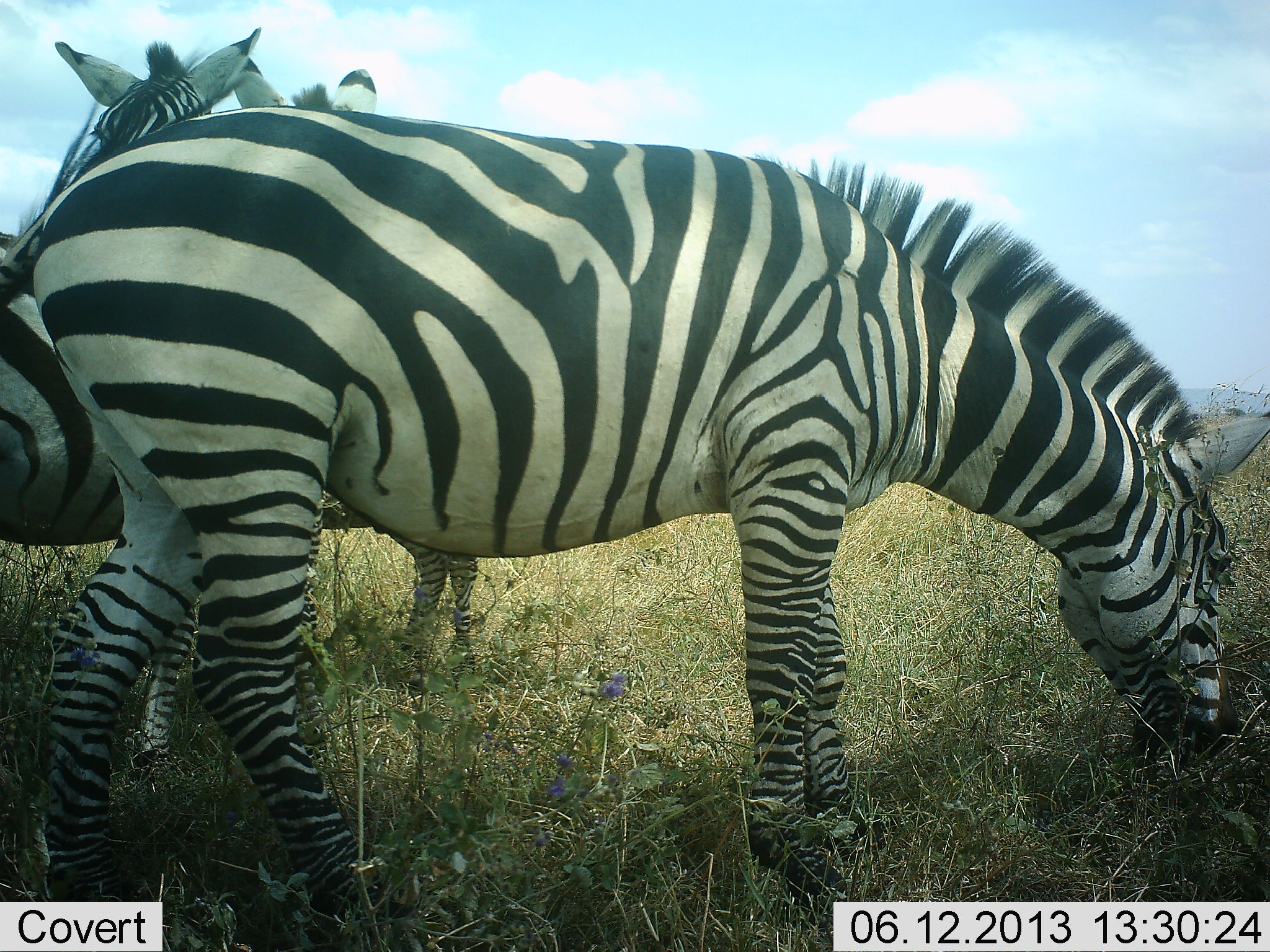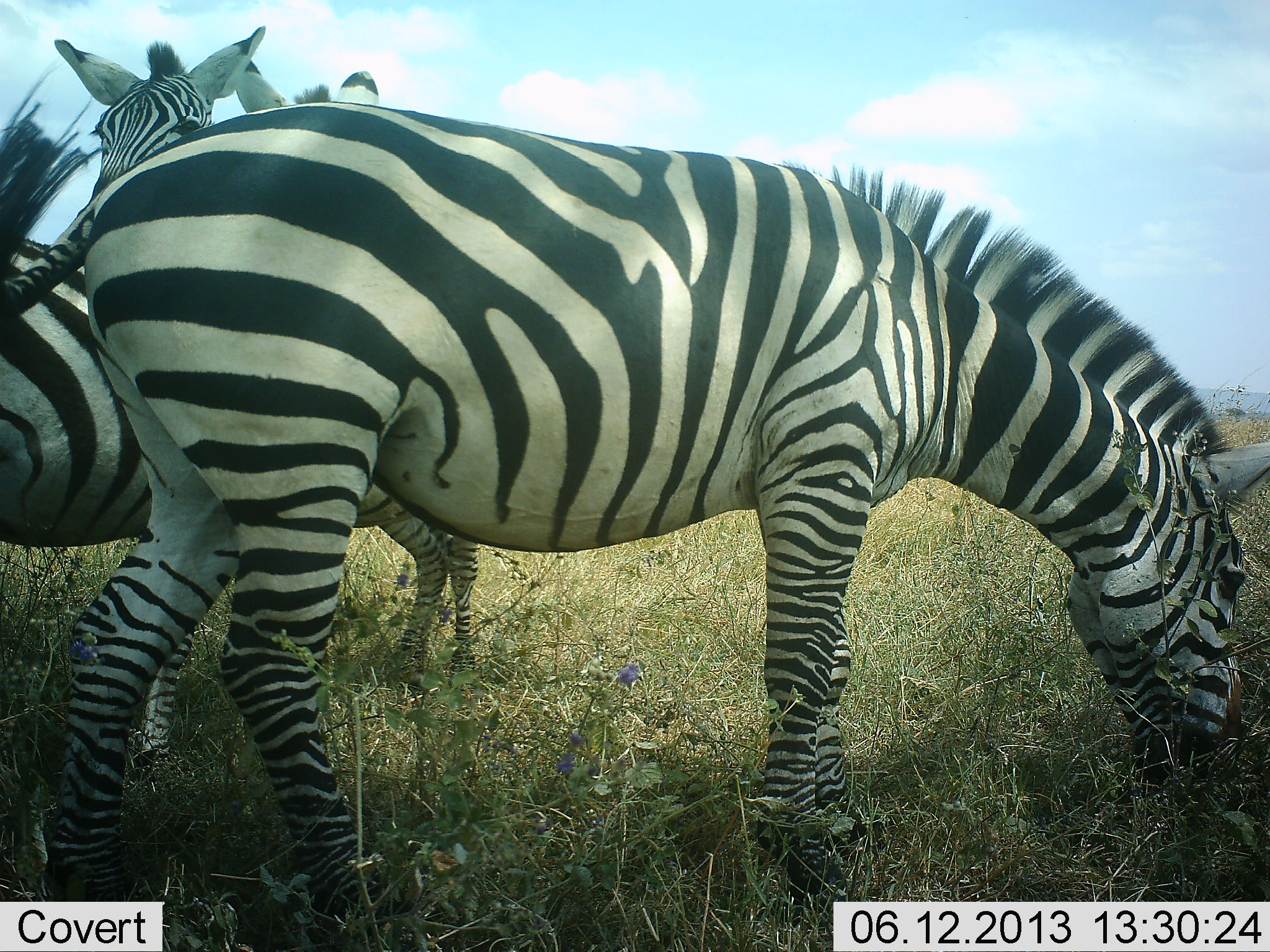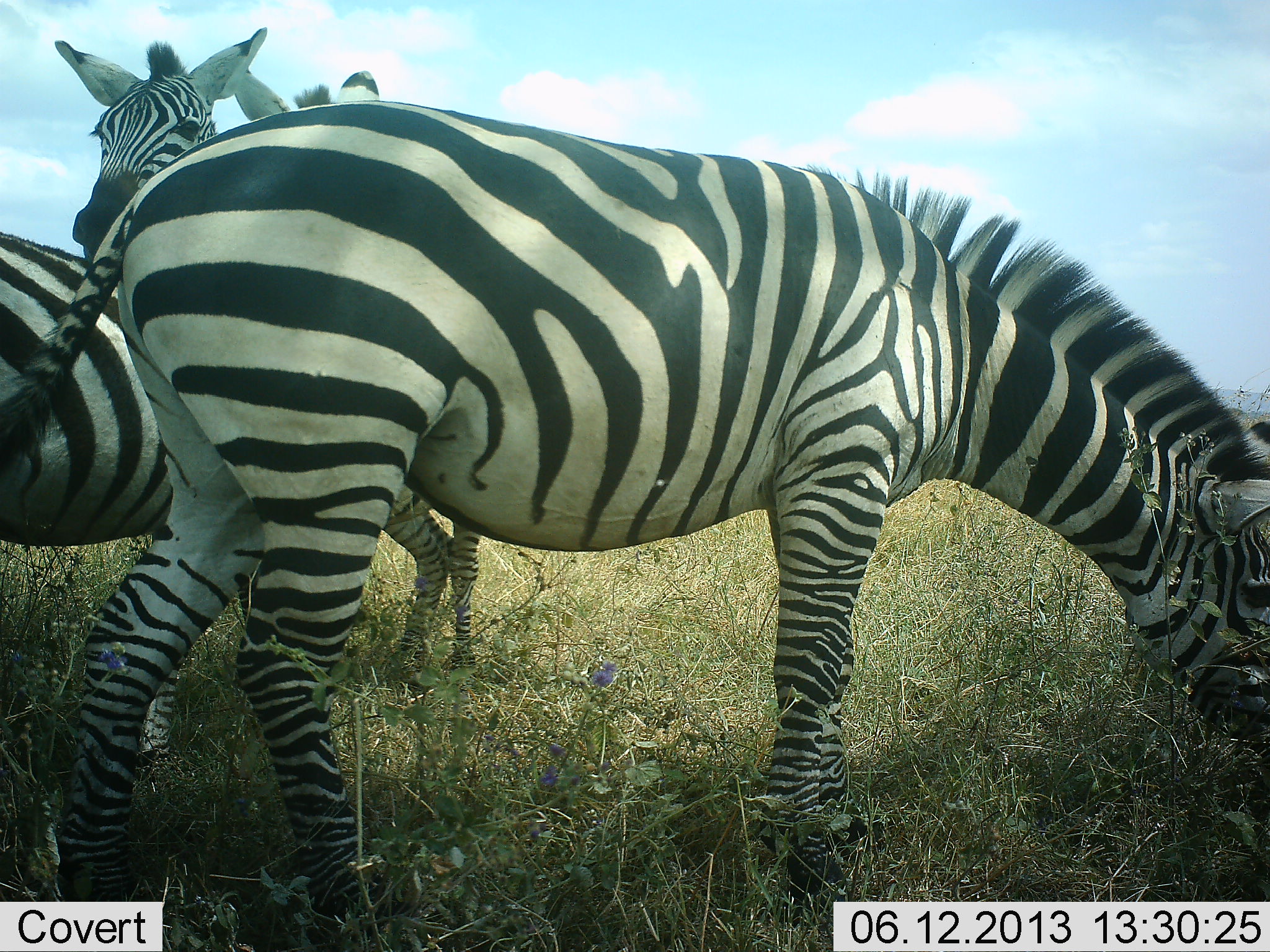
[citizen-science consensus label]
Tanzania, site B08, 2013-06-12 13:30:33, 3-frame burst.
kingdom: Animalia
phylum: Chordata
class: Mammalia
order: Perissodactyla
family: Equidae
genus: Equus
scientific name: Equus quagga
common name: plains zebra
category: zebra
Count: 3.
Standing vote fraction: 78%.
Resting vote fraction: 0%.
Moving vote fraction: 0%.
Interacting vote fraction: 6%.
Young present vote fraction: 0%.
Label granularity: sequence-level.